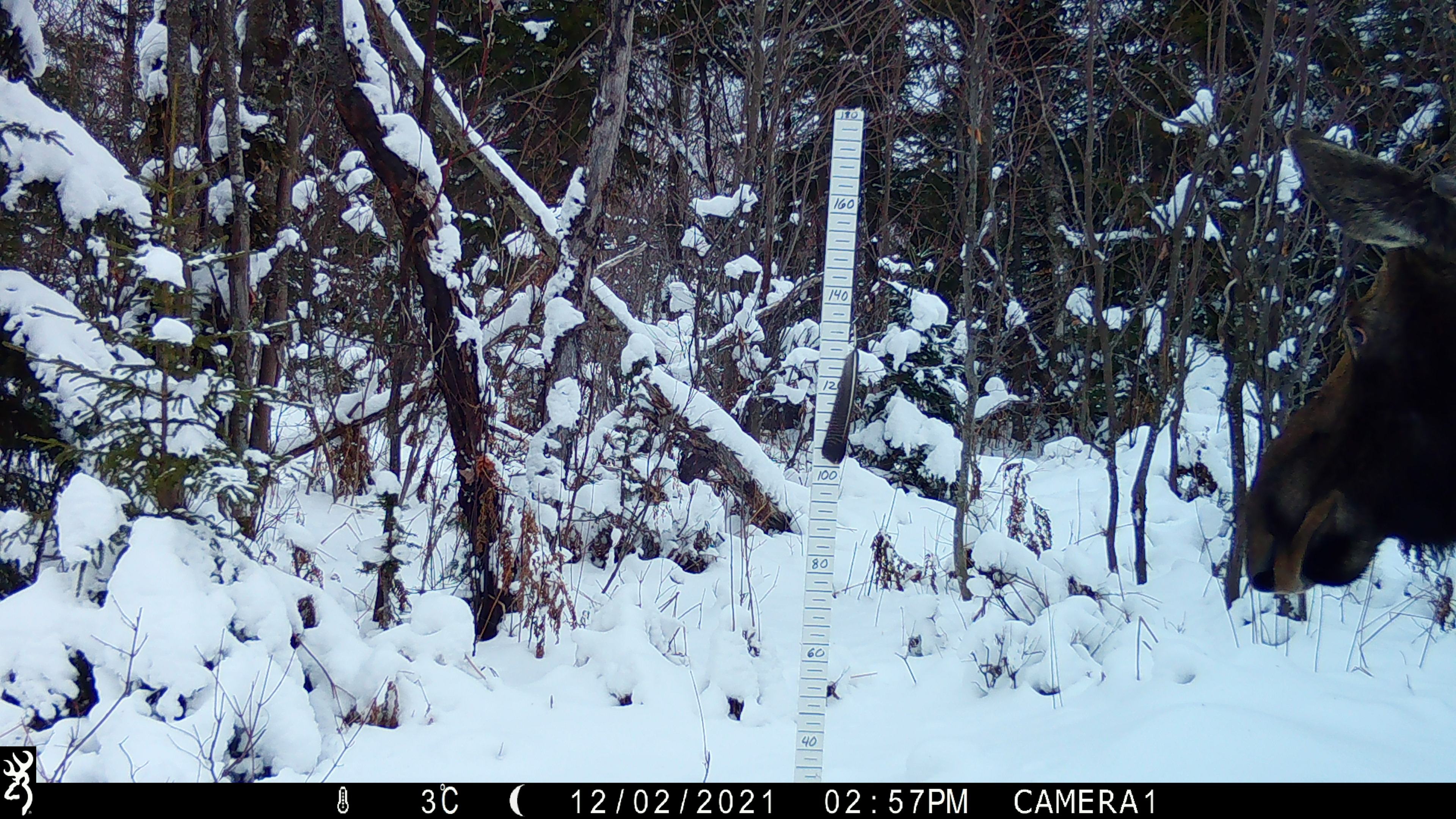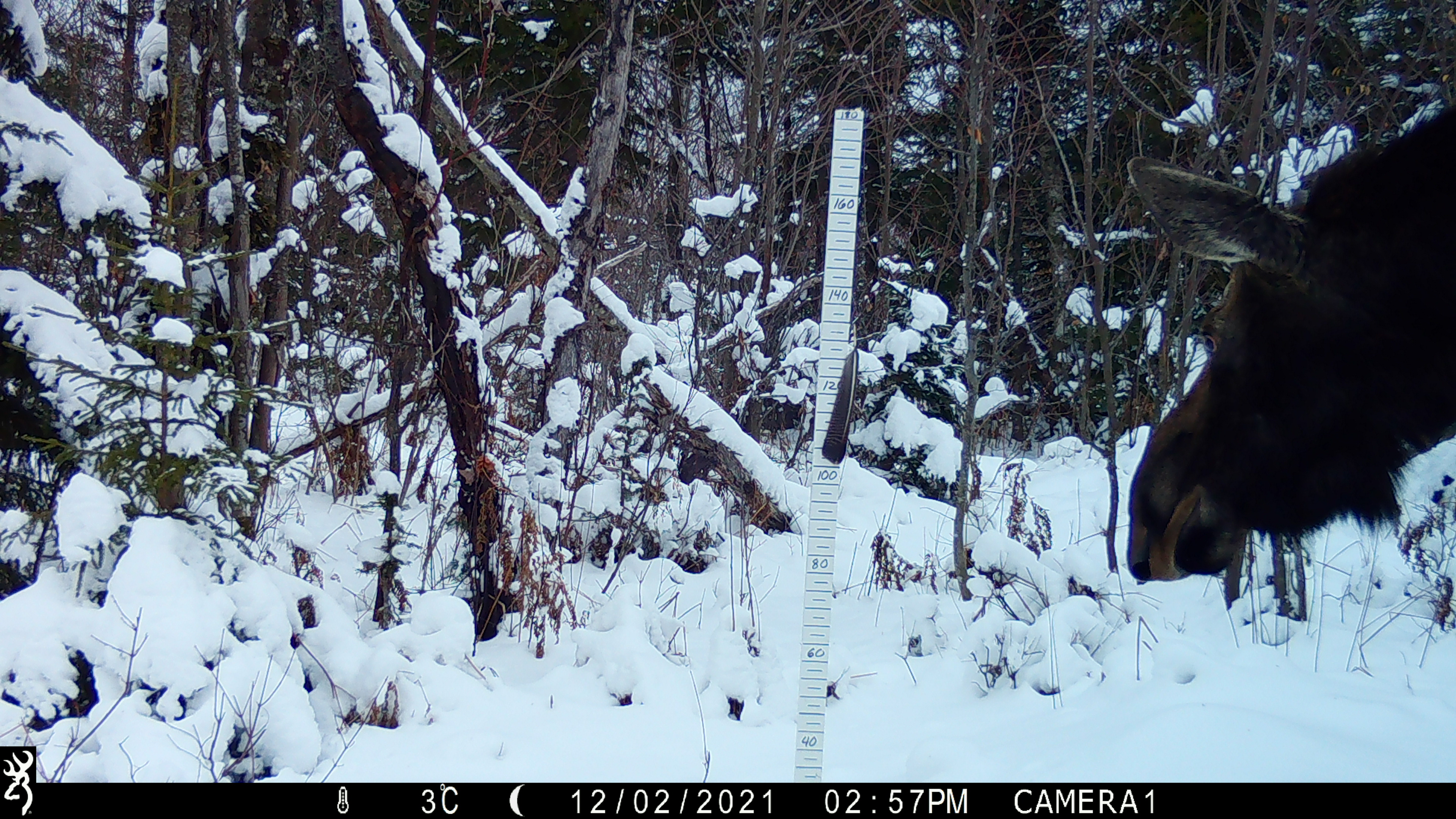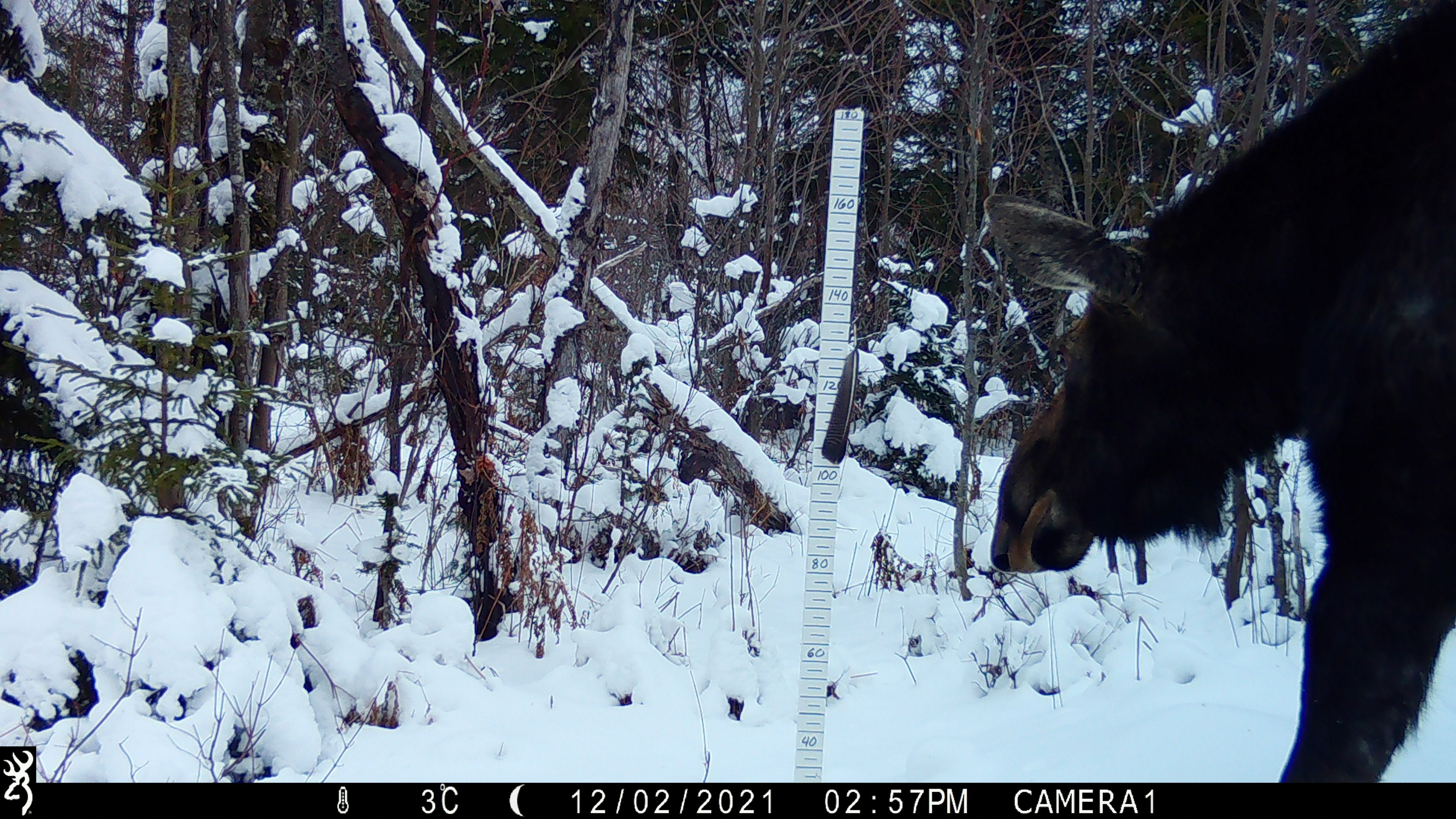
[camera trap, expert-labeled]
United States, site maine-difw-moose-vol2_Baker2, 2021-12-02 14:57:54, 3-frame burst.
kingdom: Animalia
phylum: Chordata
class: Mammalia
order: Artiodactyla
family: Cervidae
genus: Alces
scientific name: Alces alces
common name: moose